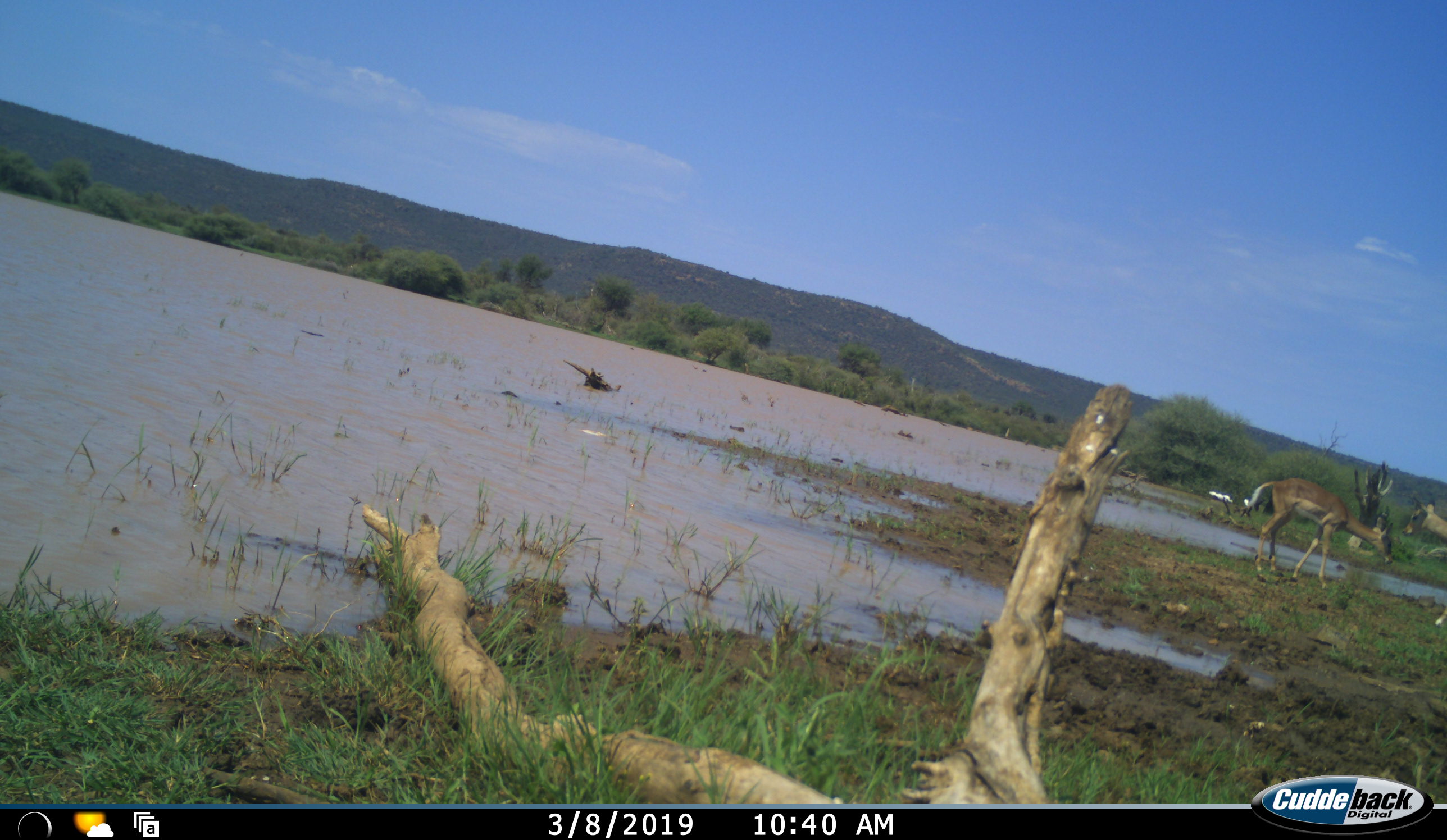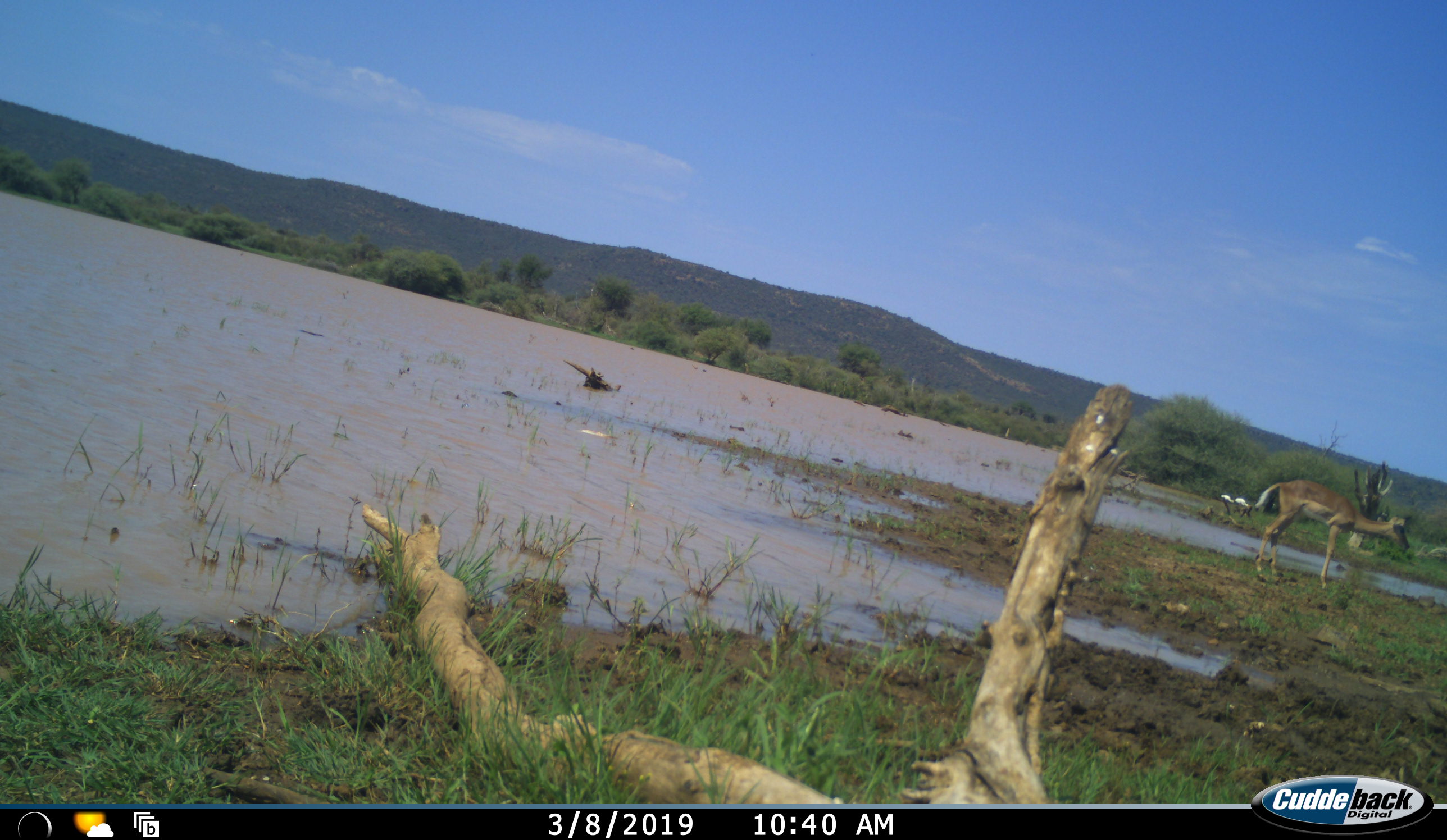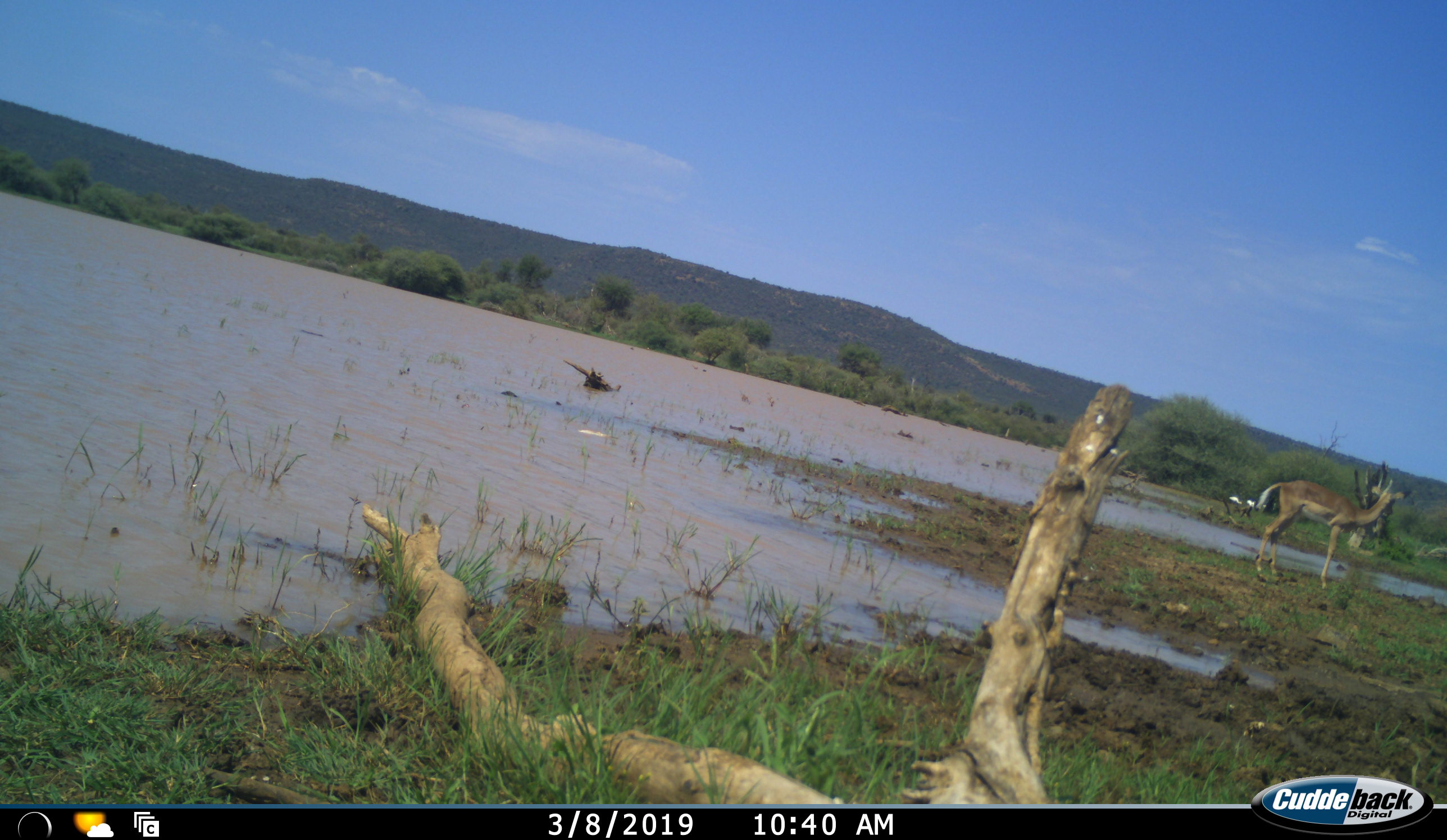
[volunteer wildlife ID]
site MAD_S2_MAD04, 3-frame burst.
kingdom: Animalia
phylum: Chordata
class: Mammalia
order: Artiodactyla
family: Bovidae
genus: Aepyceros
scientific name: Aepyceros melampus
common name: impala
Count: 2.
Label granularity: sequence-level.